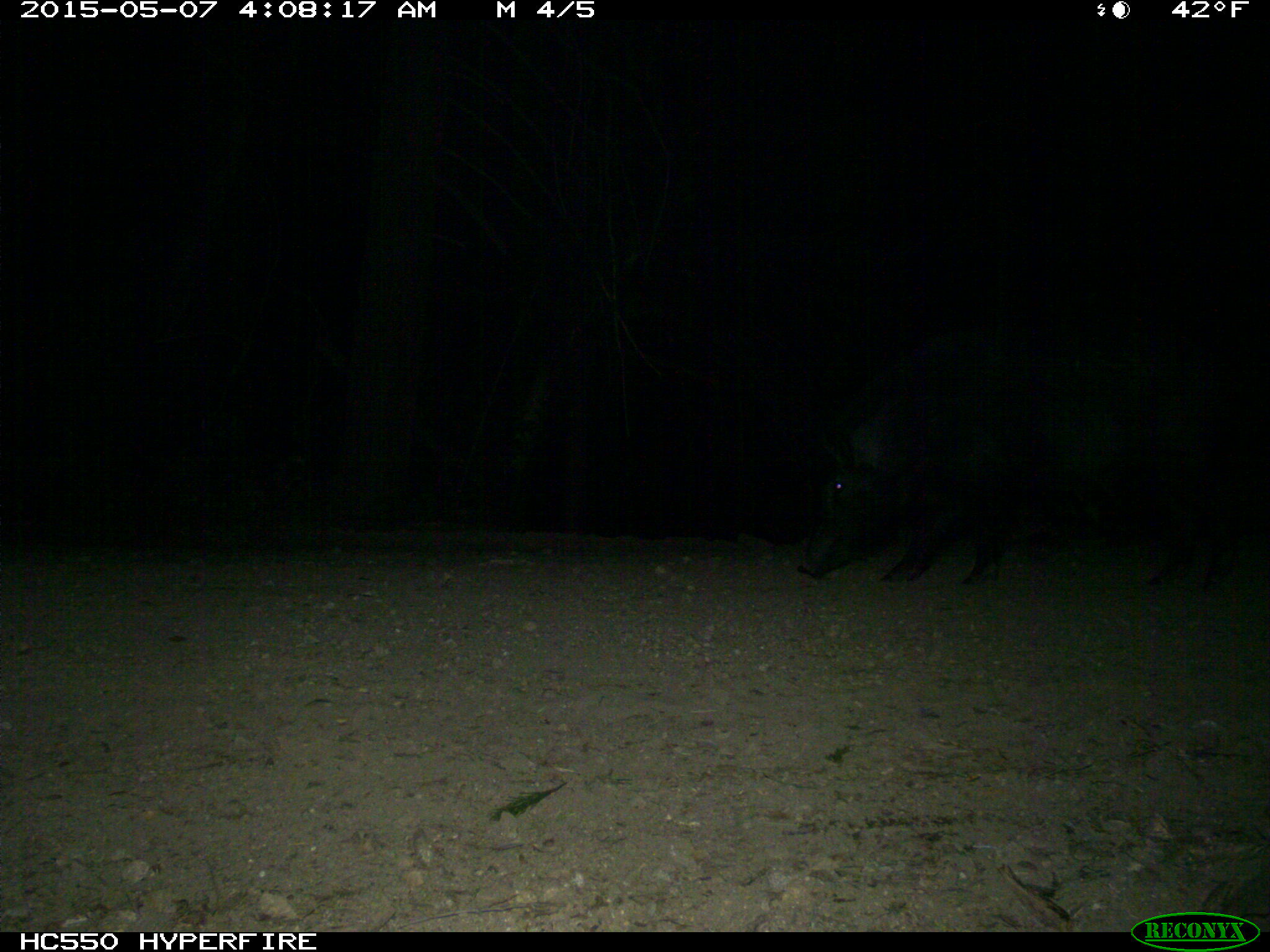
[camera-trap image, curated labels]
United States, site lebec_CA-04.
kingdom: Animalia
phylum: Chordata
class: Mammalia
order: Artiodactyla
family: Suidae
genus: Sus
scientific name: Sus scrofa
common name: wild boar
Sus scrofa (wild boar).